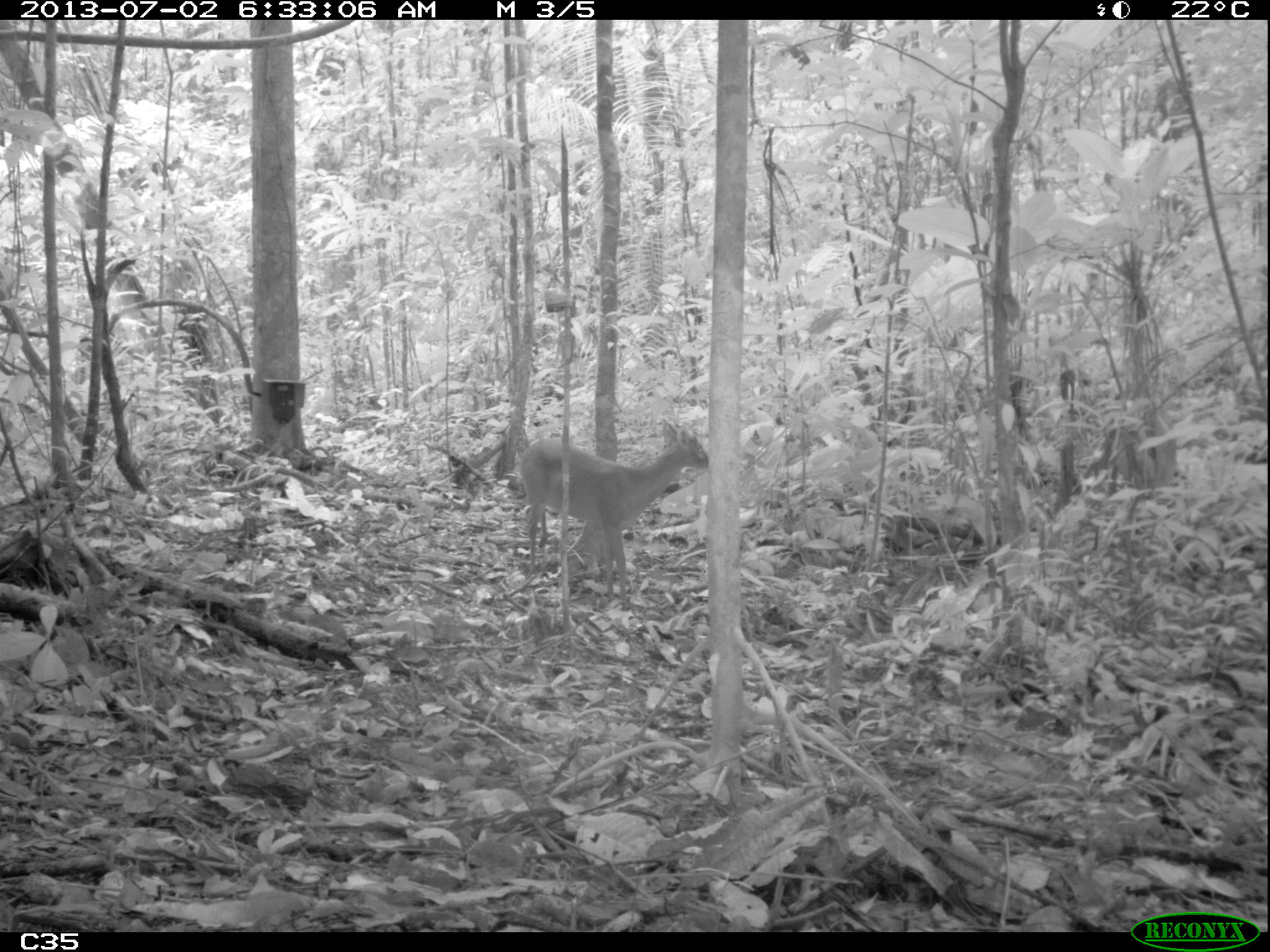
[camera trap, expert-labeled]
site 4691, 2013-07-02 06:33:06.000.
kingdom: Animalia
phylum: Chordata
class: Mammalia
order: Artiodactyla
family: Cervidae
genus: Mazama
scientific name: Mazama gouazoubira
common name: gray brocket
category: mazama gouazaoubira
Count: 1.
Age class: adult.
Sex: male.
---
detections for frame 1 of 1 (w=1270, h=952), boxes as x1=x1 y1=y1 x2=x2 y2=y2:
mazama gouazaoubira: x1=517 y1=420 x2=707 y2=608